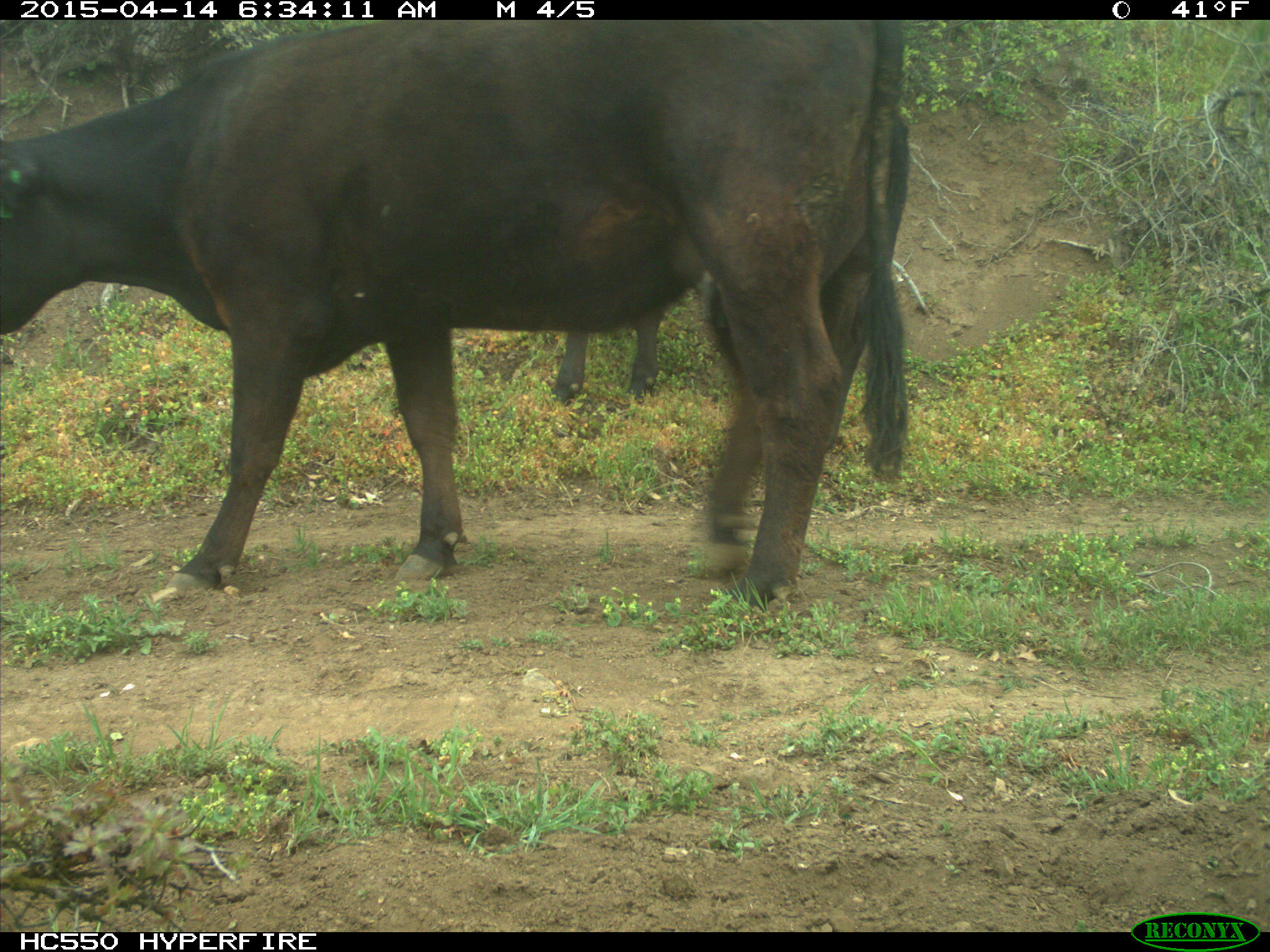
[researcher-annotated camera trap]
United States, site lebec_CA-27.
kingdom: Animalia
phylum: Chordata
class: Mammalia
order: Artiodactyla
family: Bovidae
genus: Bos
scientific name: Bos taurus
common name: domestic cow